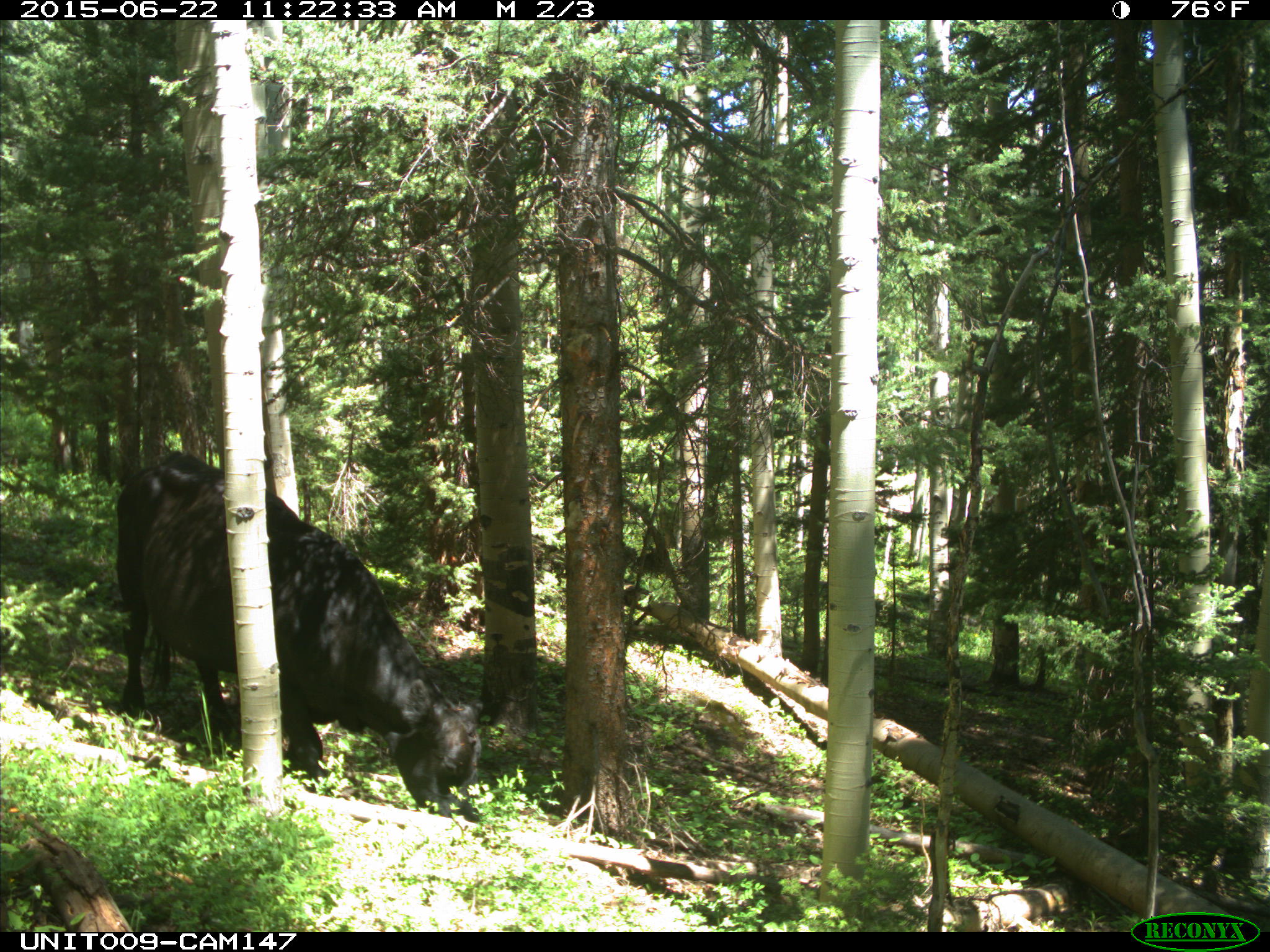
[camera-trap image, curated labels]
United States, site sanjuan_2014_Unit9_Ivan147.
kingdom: Animalia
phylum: Chordata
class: Mammalia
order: Artiodactyla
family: Bovidae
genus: Bos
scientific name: Bos taurus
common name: domestic cow